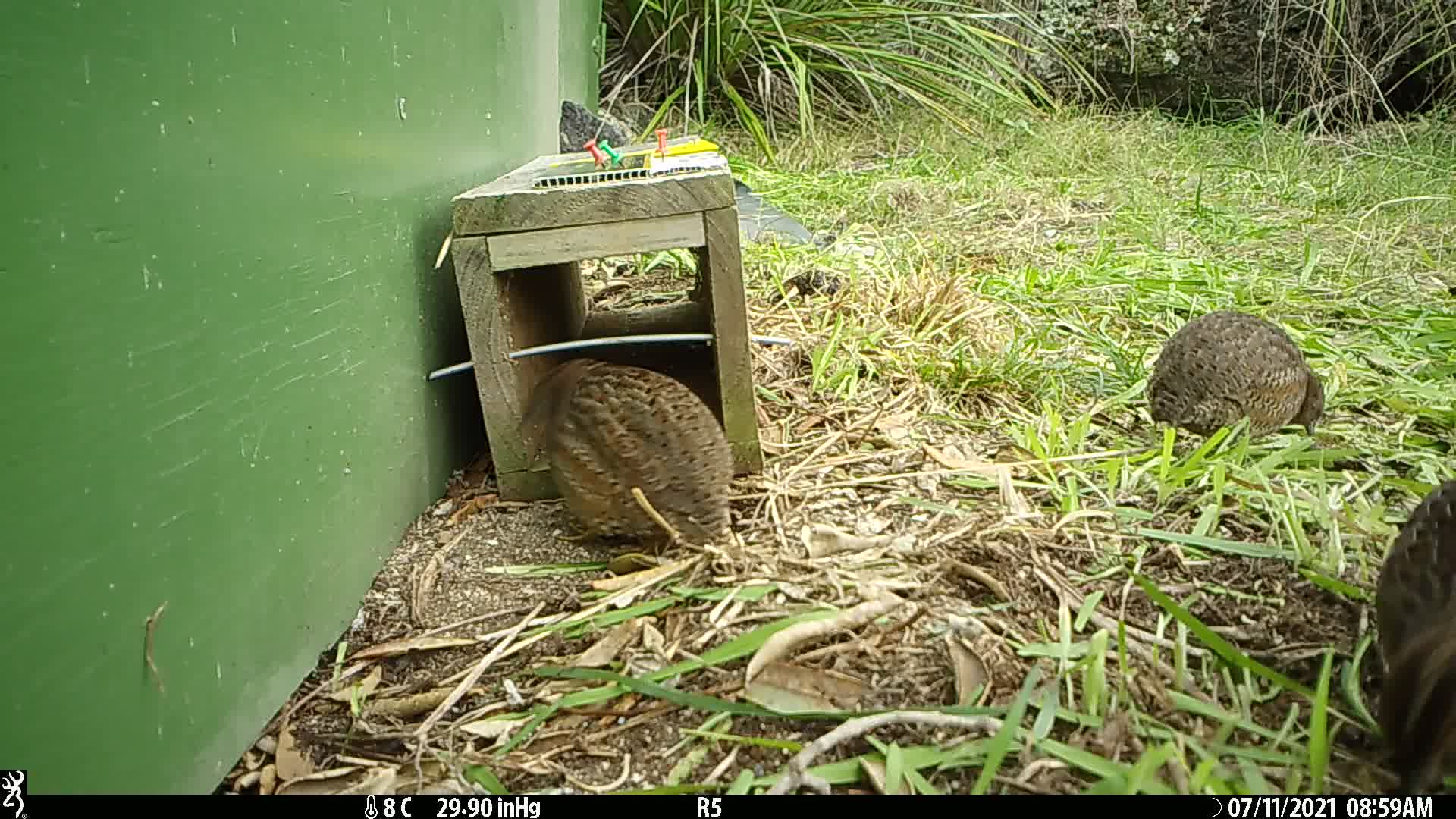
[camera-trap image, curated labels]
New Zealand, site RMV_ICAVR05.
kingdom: Animalia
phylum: Chordata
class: Aves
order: Galliformes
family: Phasianidae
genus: Synoicus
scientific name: Synoicus ypsilophorus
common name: brown quail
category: quail brown